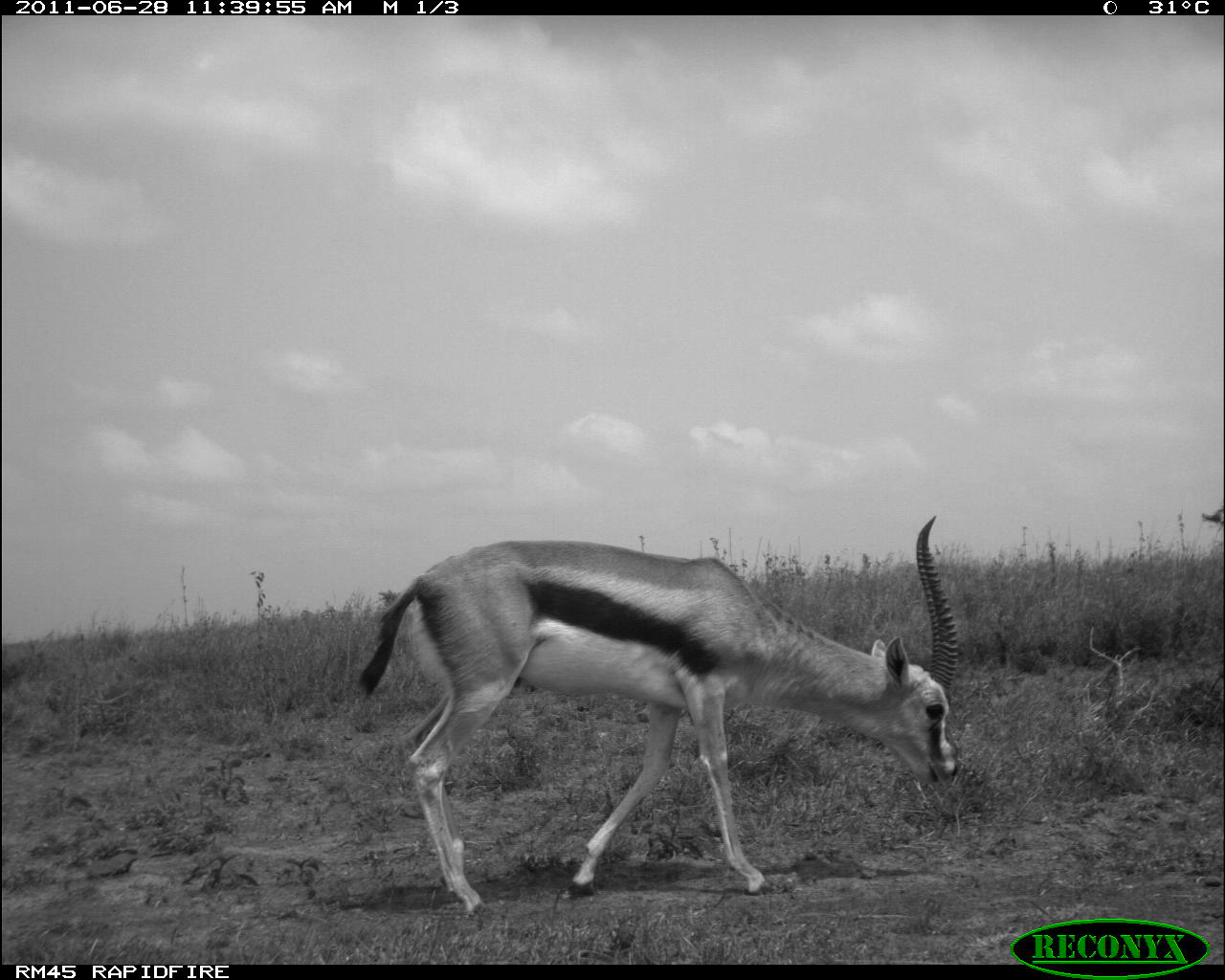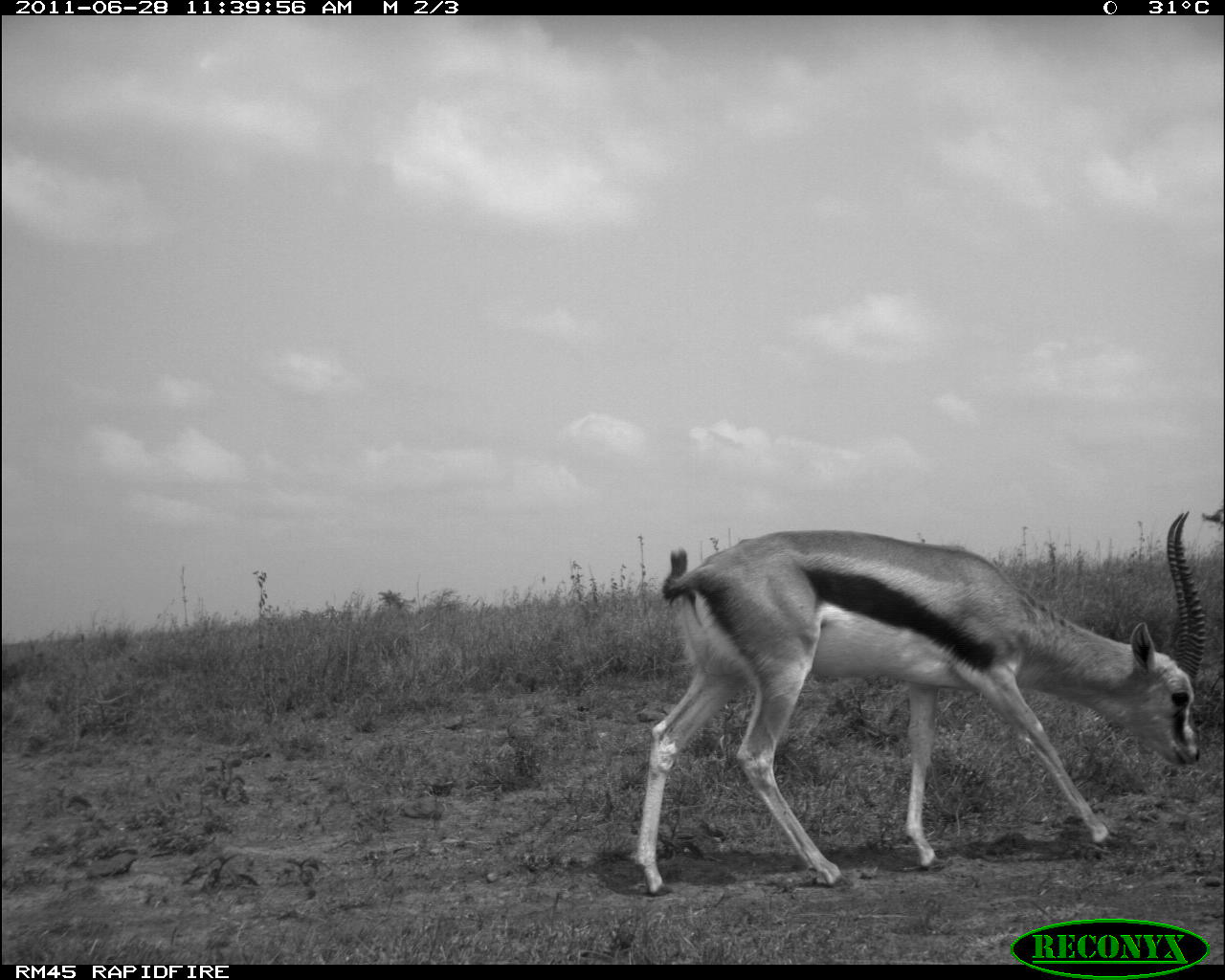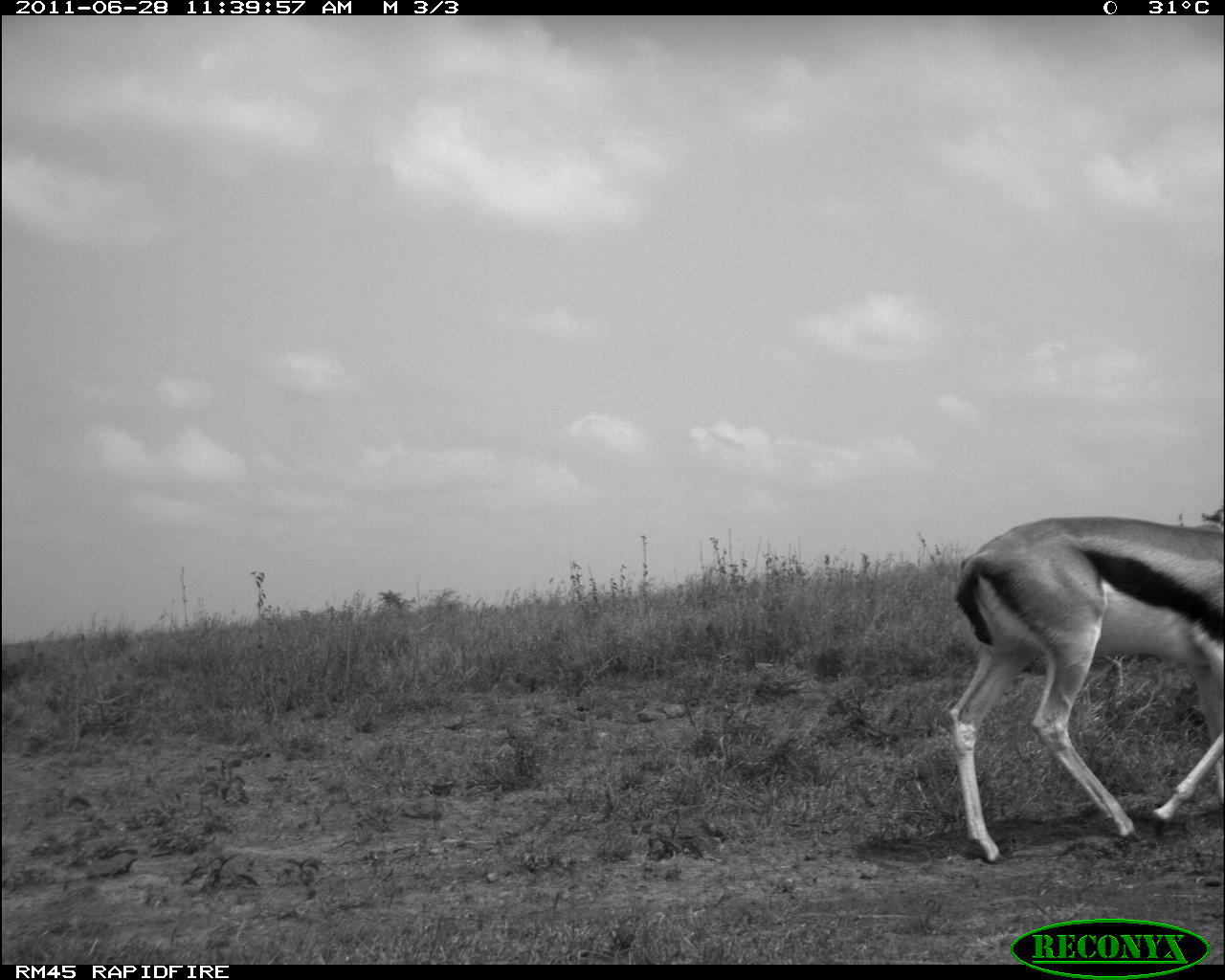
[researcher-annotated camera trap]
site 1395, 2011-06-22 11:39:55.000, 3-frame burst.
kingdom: Animalia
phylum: Chordata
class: Mammalia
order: Artiodactyla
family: Bovidae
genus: Eudorcas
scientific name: Eudorcas thomsonii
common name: thomson's gazelle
Eudorcas thomsonii (thomson's gazelle), count 1.